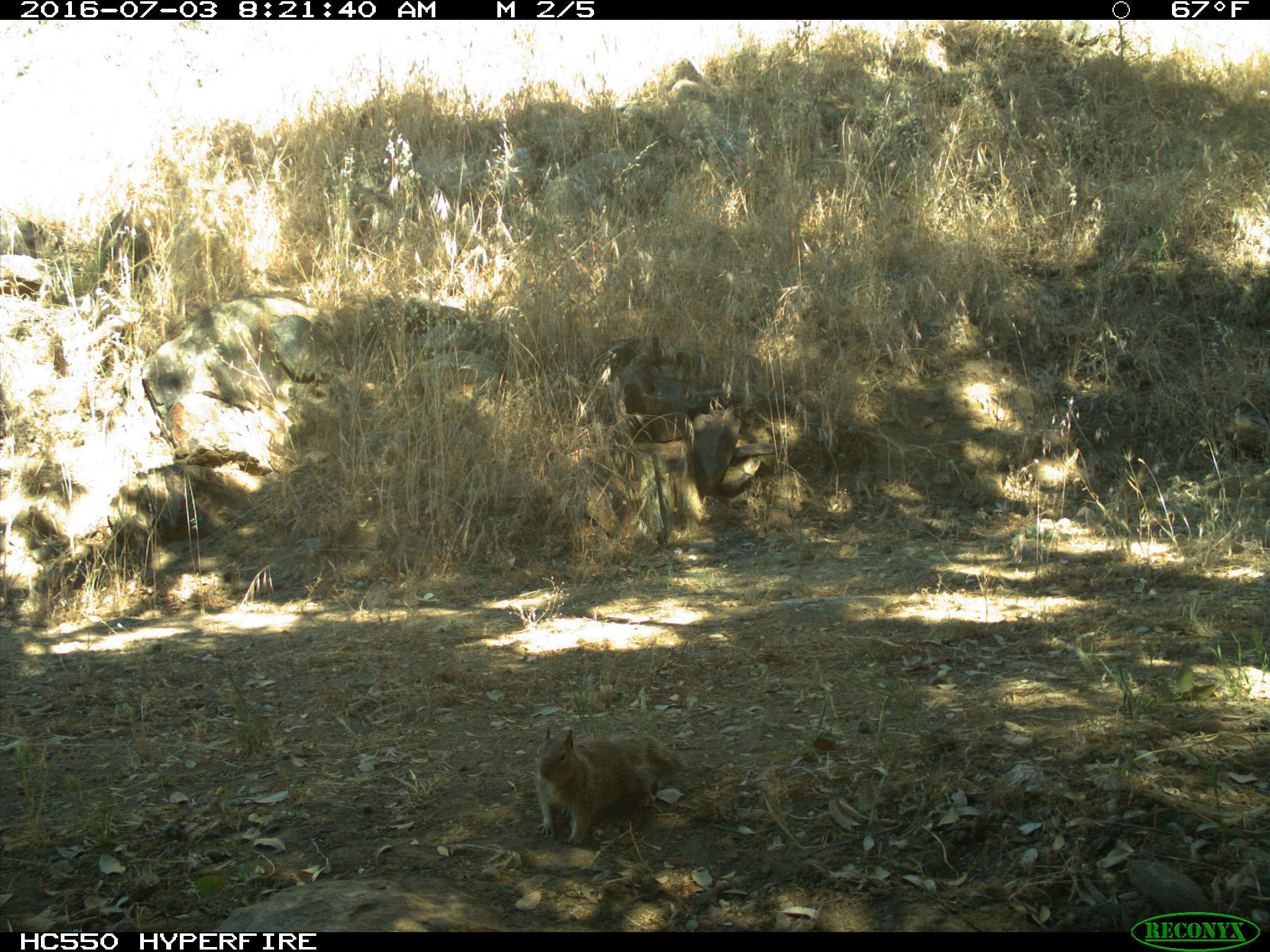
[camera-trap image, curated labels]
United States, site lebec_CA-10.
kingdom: Animalia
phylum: Chordata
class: Mammalia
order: Rodentia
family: Sciuridae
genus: Otospermophilus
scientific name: Otospermophilus beecheyi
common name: california ground squirrel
Otospermophilus beecheyi (california ground squirrel).